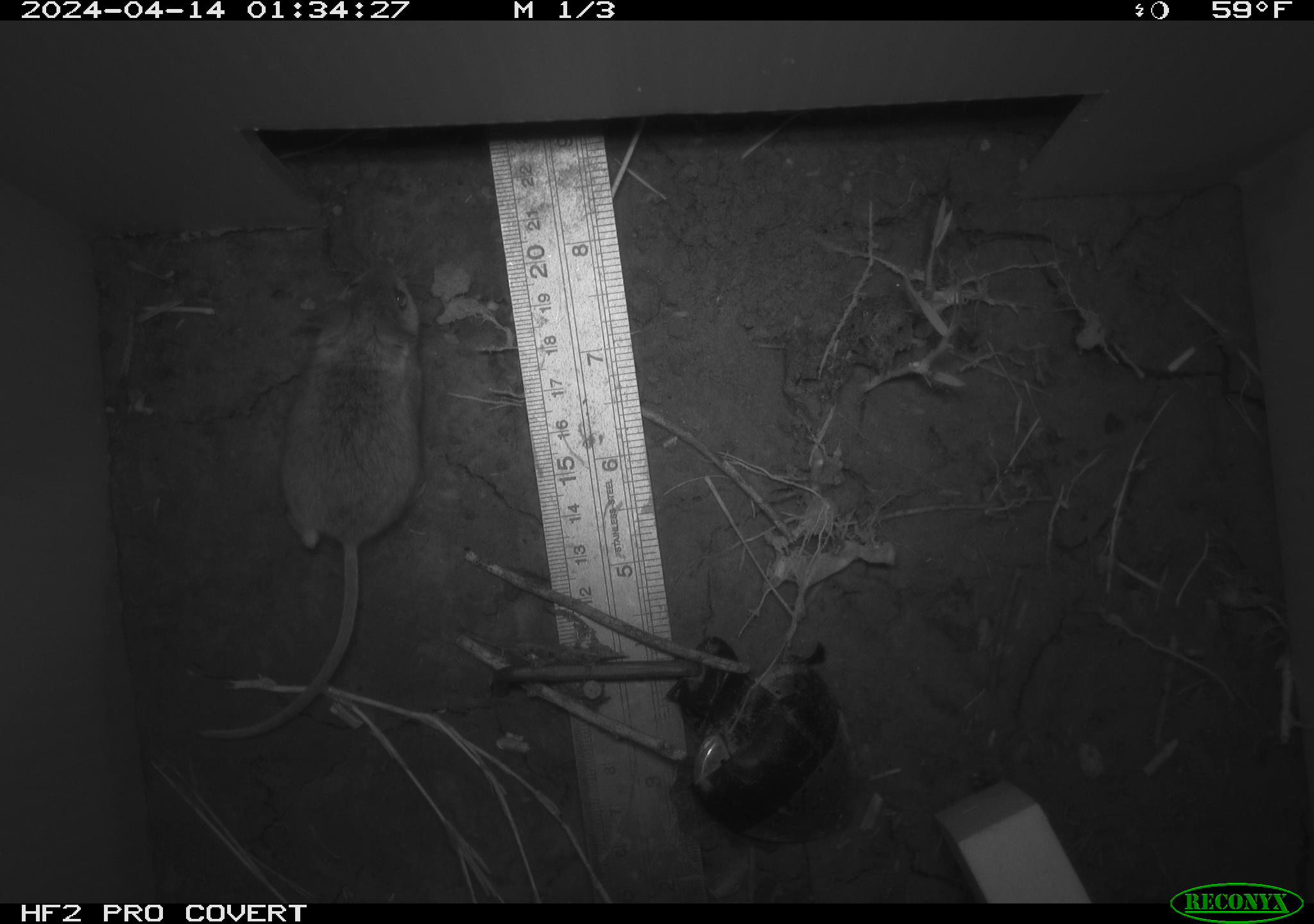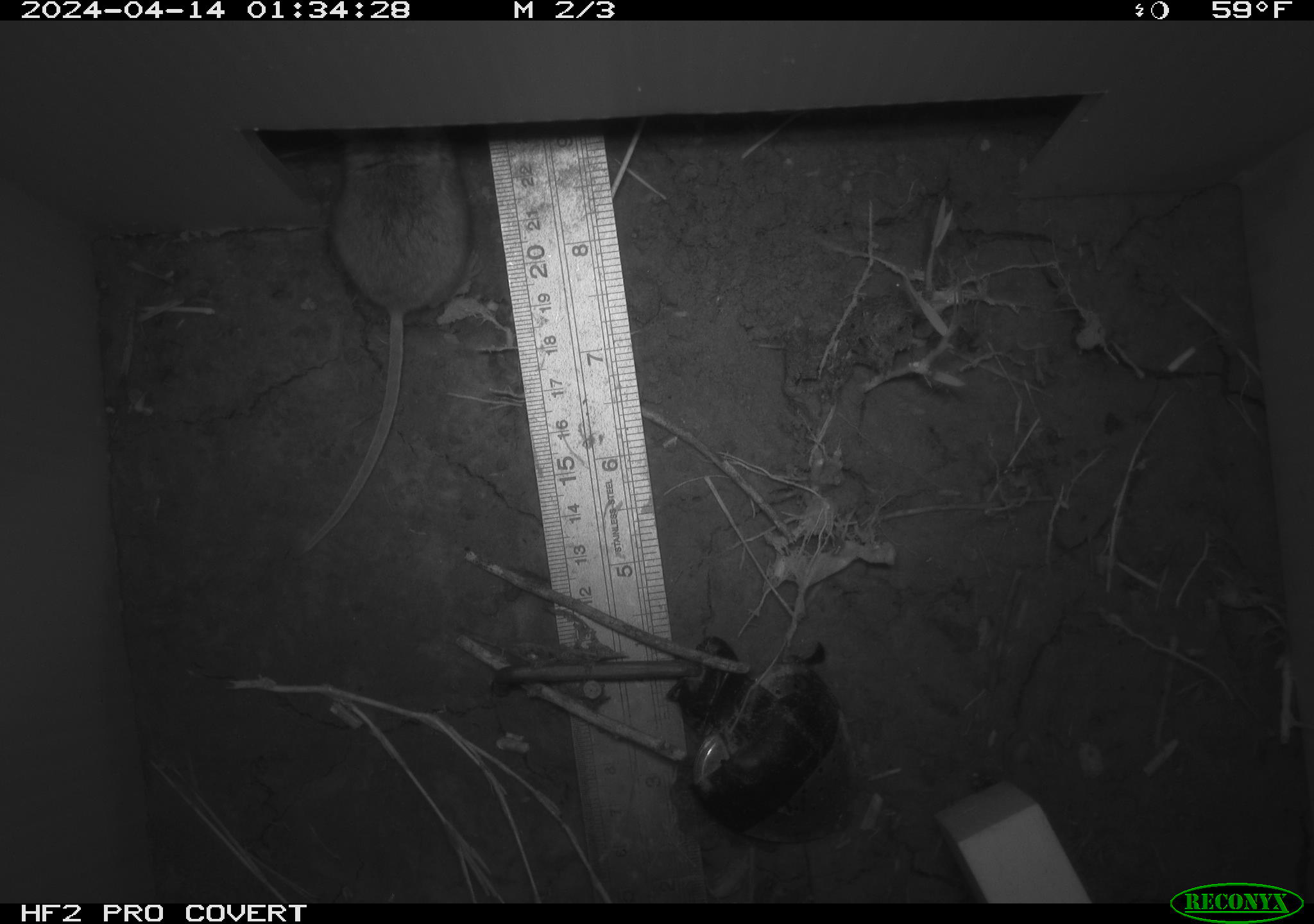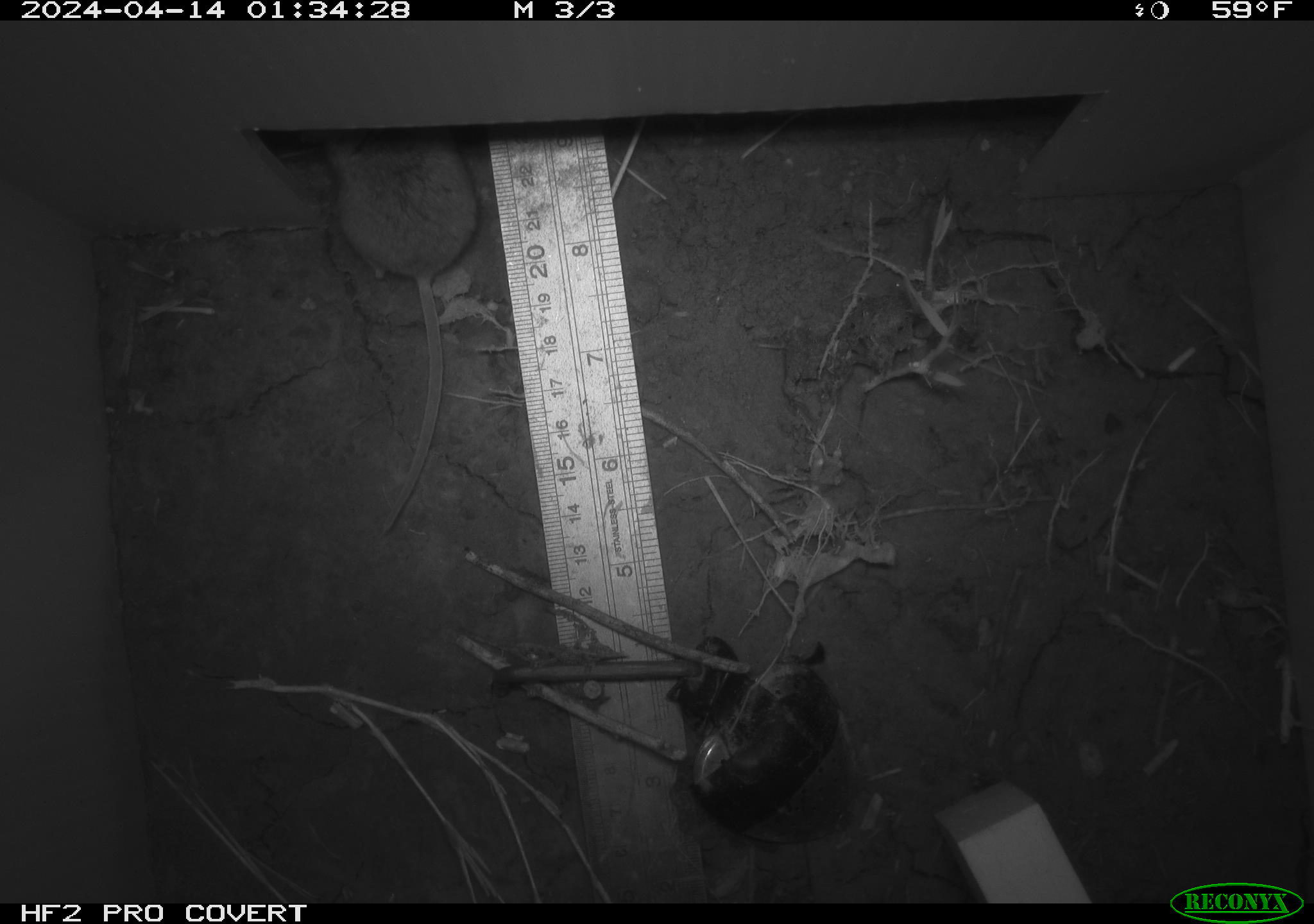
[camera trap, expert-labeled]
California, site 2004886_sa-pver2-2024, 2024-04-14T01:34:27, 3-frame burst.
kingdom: Animalia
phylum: Chordata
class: Mammalia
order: Rodentia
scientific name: Rodentia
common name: mouse species